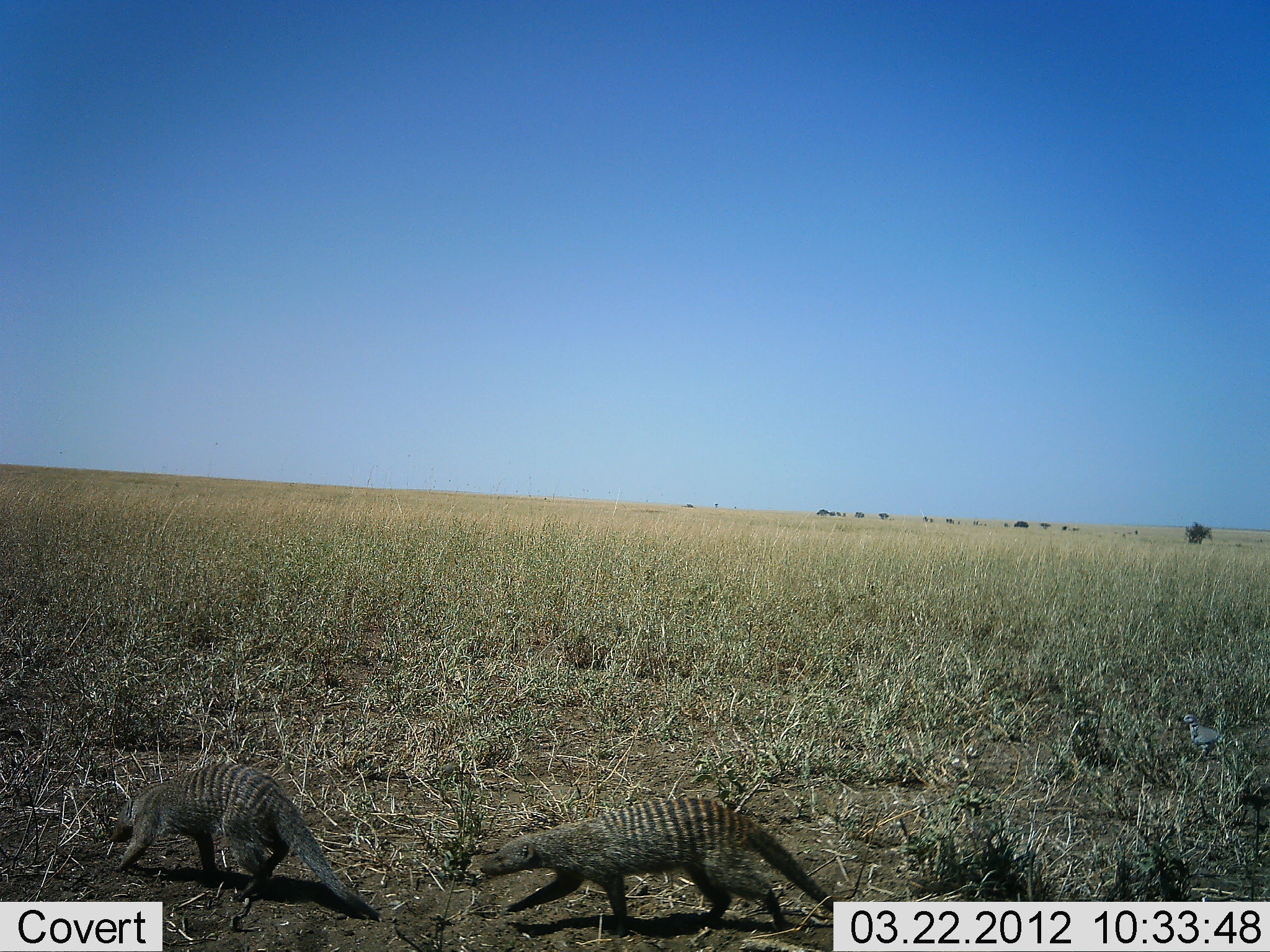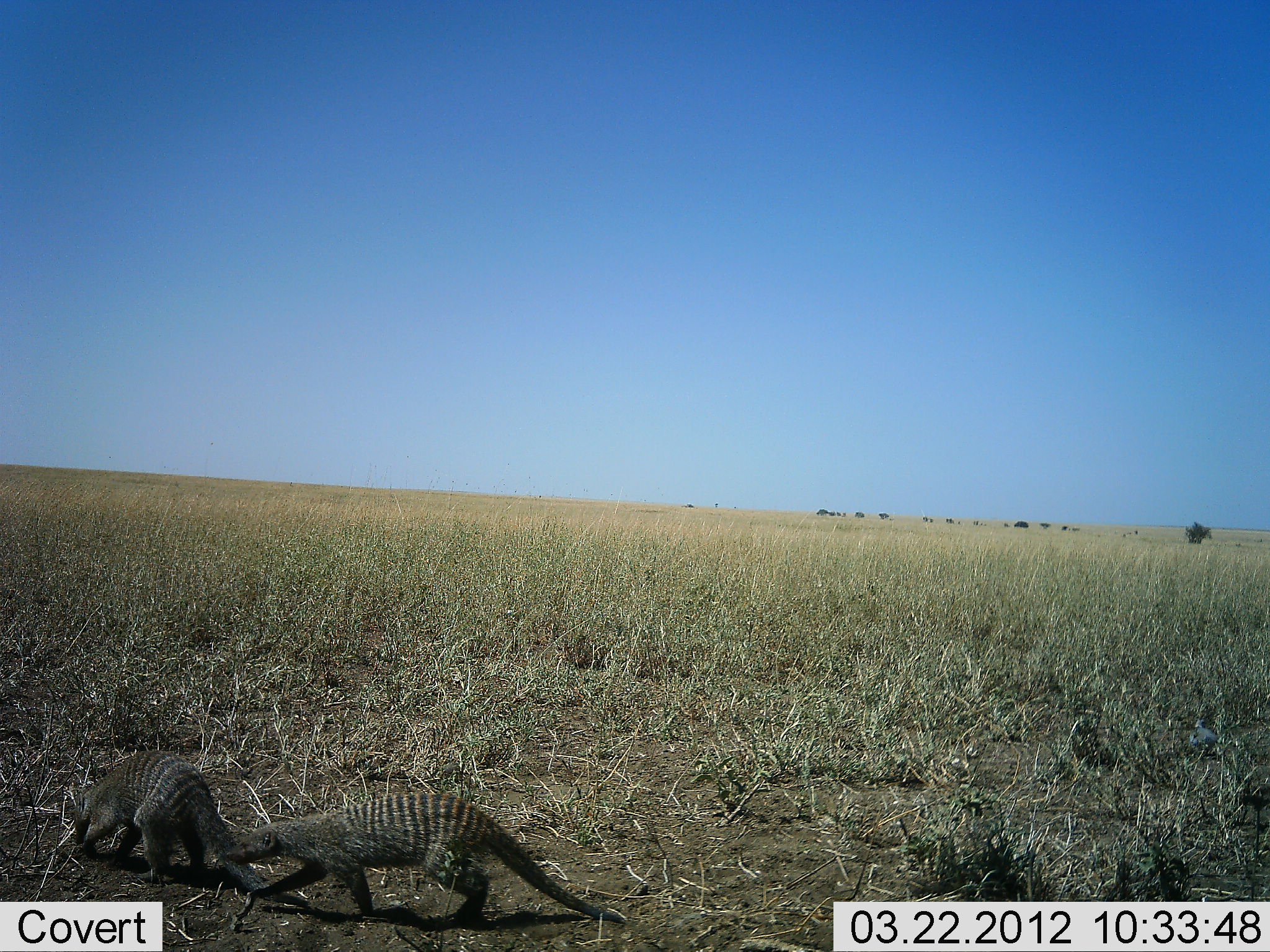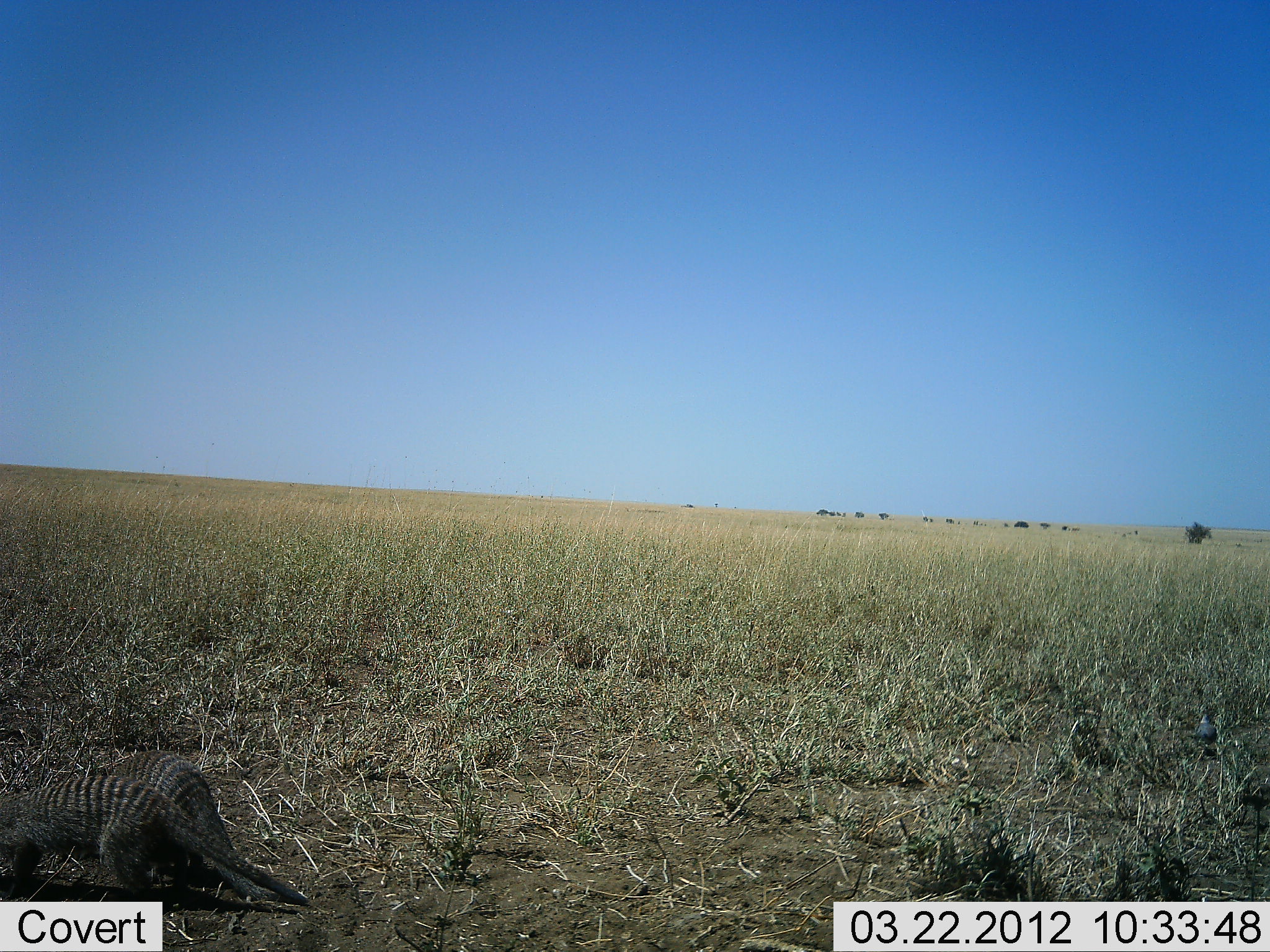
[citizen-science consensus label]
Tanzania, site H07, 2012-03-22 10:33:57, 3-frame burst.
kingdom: Animalia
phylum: Chordata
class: Mammalia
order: Carnivora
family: Herpestidae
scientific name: Herpestidae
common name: mongoose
Mongoose (Herpestidae), count 2. Behavior (volunteer vote fractions): standing 8%, resting 0%, moving 92%, interacting 4%. Young present (vote fraction): 0%. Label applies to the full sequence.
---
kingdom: Animalia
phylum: Chordata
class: Aves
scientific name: Aves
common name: bird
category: otherbird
Otherbird (bird) (Aves), count 1. Behavior (volunteer vote fractions): standing 58%, resting 0%, moving 50%, interacting 0%. Young present (vote fraction): 0%. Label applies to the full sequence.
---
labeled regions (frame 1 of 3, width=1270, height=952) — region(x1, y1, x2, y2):
animal: region(475, 794, 845, 940); region(107, 762, 387, 925); region(1178, 711, 1232, 767)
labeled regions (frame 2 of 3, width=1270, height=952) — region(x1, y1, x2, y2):
animal: region(223, 792, 629, 936); region(69, 748, 318, 912); region(1189, 724, 1227, 762)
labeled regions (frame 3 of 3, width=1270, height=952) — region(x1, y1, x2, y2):
animal: region(0, 772, 315, 910); region(75, 750, 308, 905); region(1189, 710, 1222, 757)